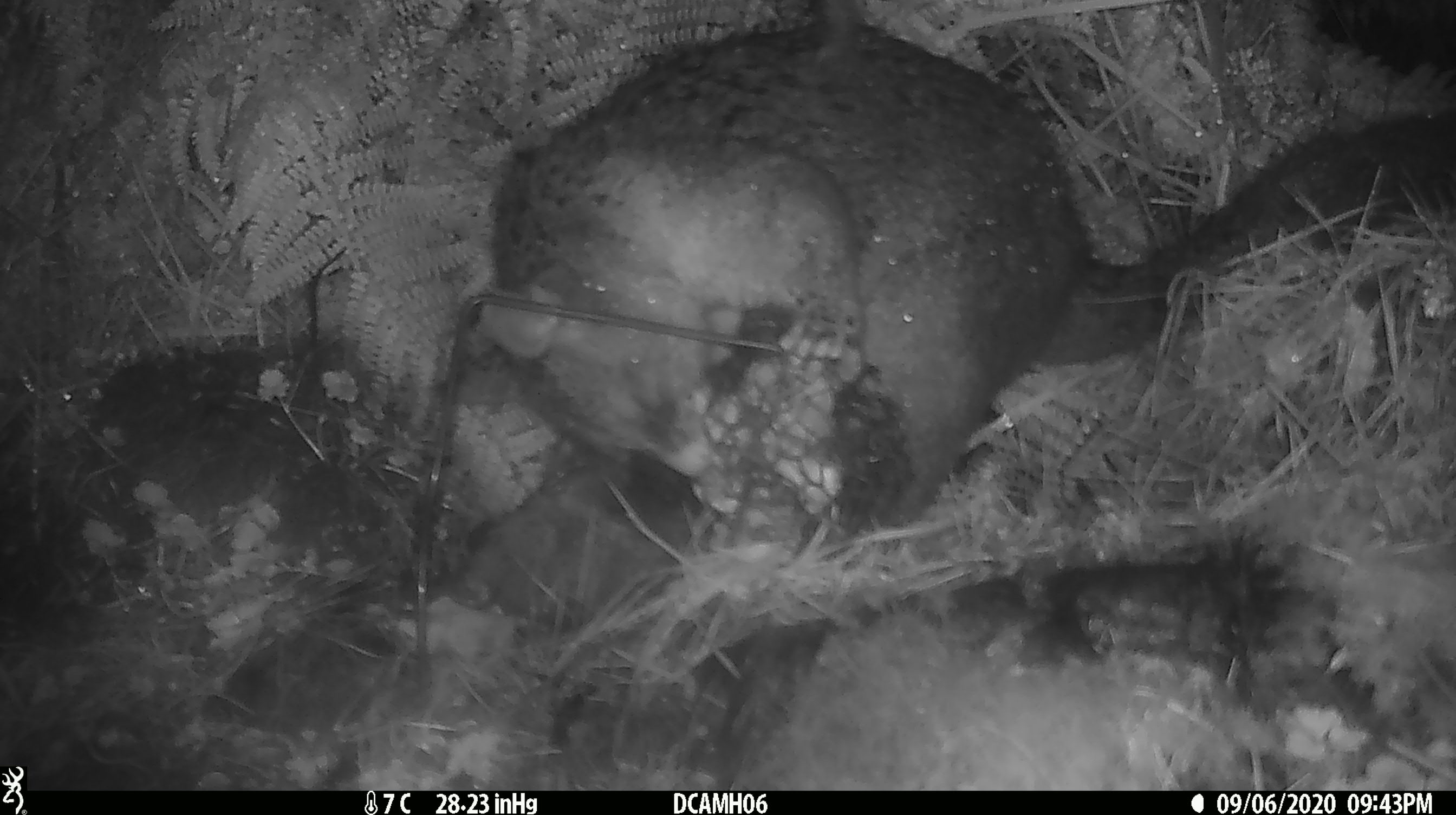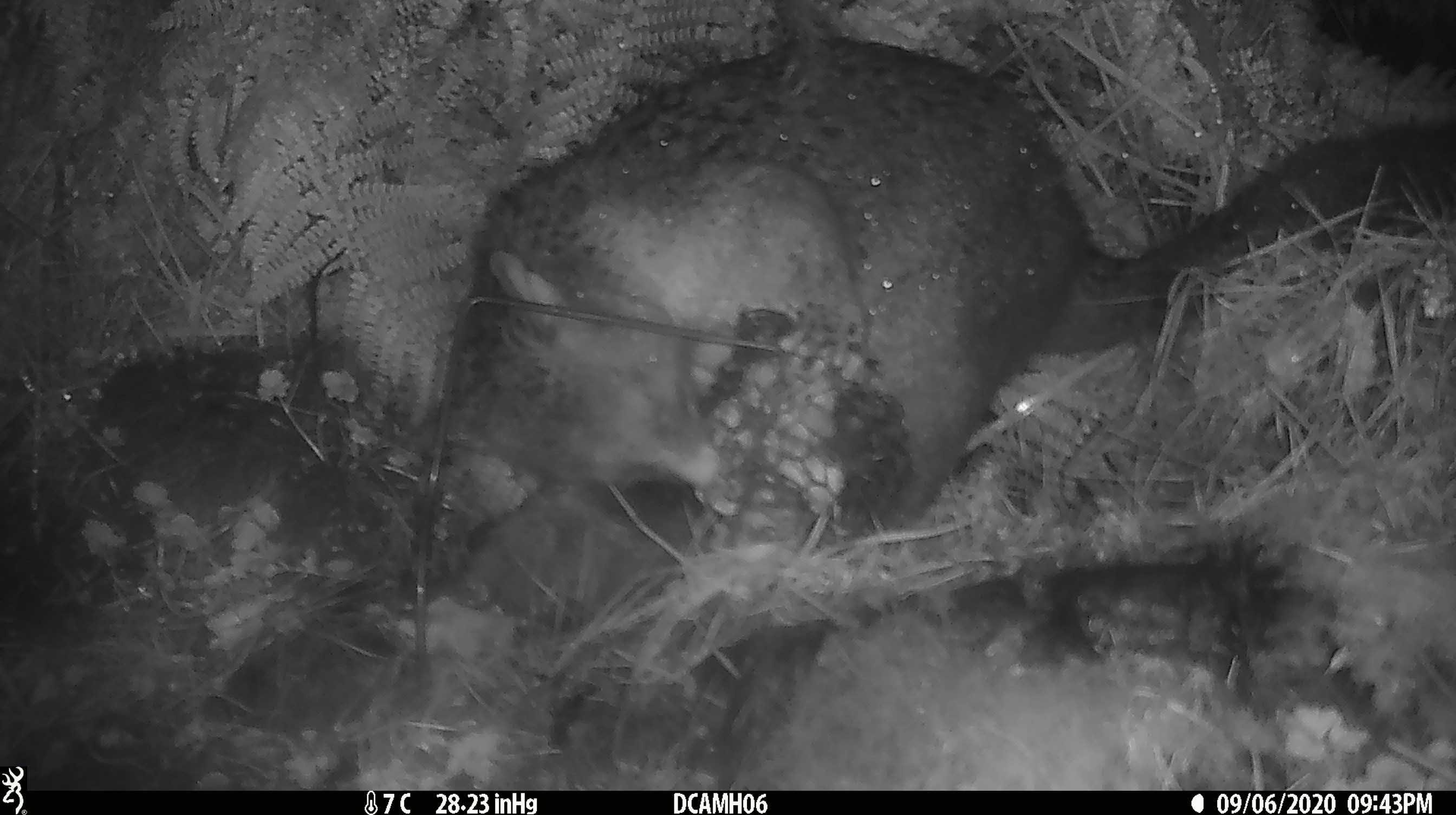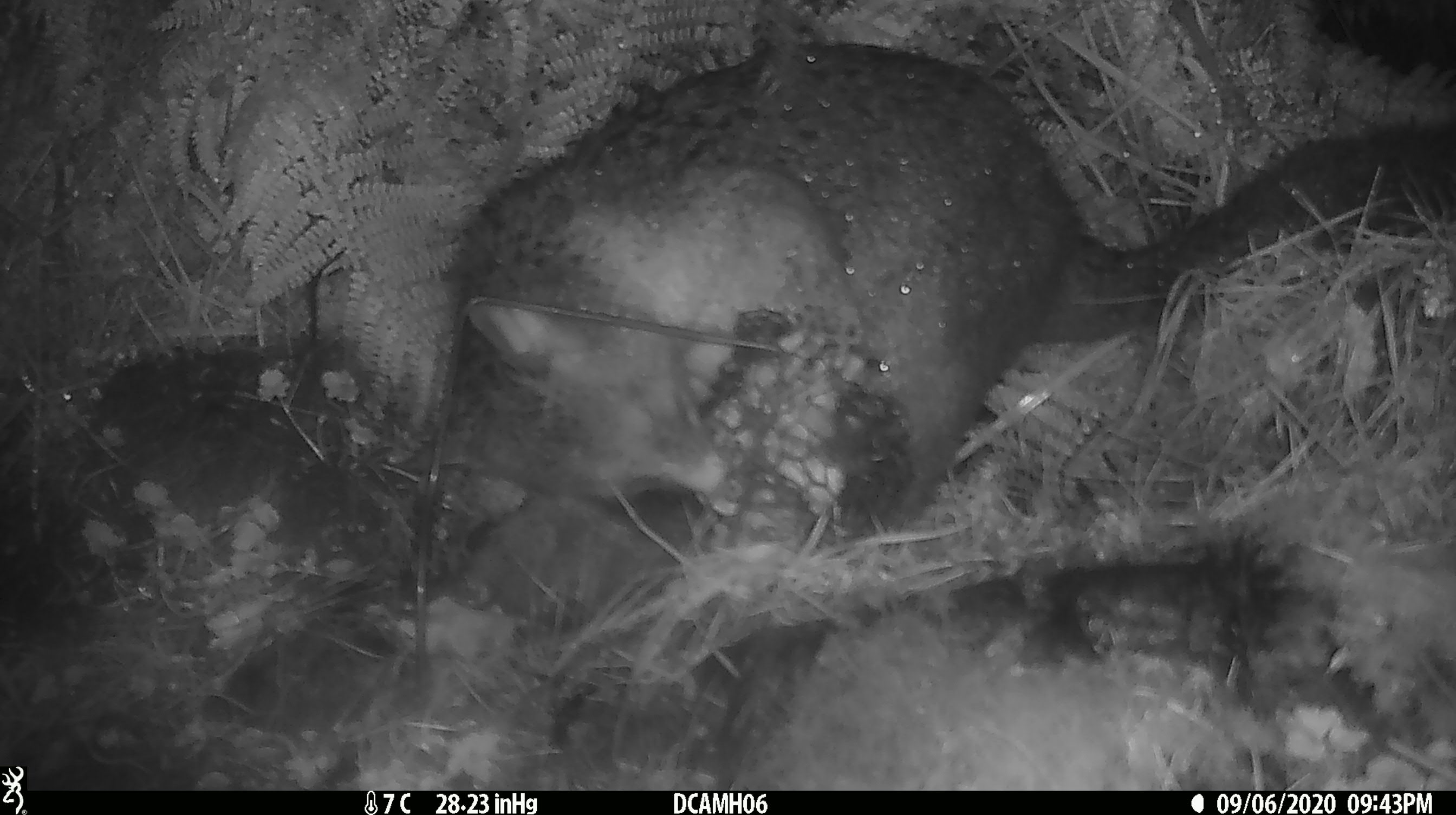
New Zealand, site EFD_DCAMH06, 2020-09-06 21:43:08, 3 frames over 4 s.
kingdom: Animalia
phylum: Chordata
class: Mammalia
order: Diprotodontia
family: Phalangeridae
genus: Trichosurus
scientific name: Trichosurus vulpecula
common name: common brushtail possum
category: possum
Possum (common brushtail possum) (Trichosurus vulpecula).